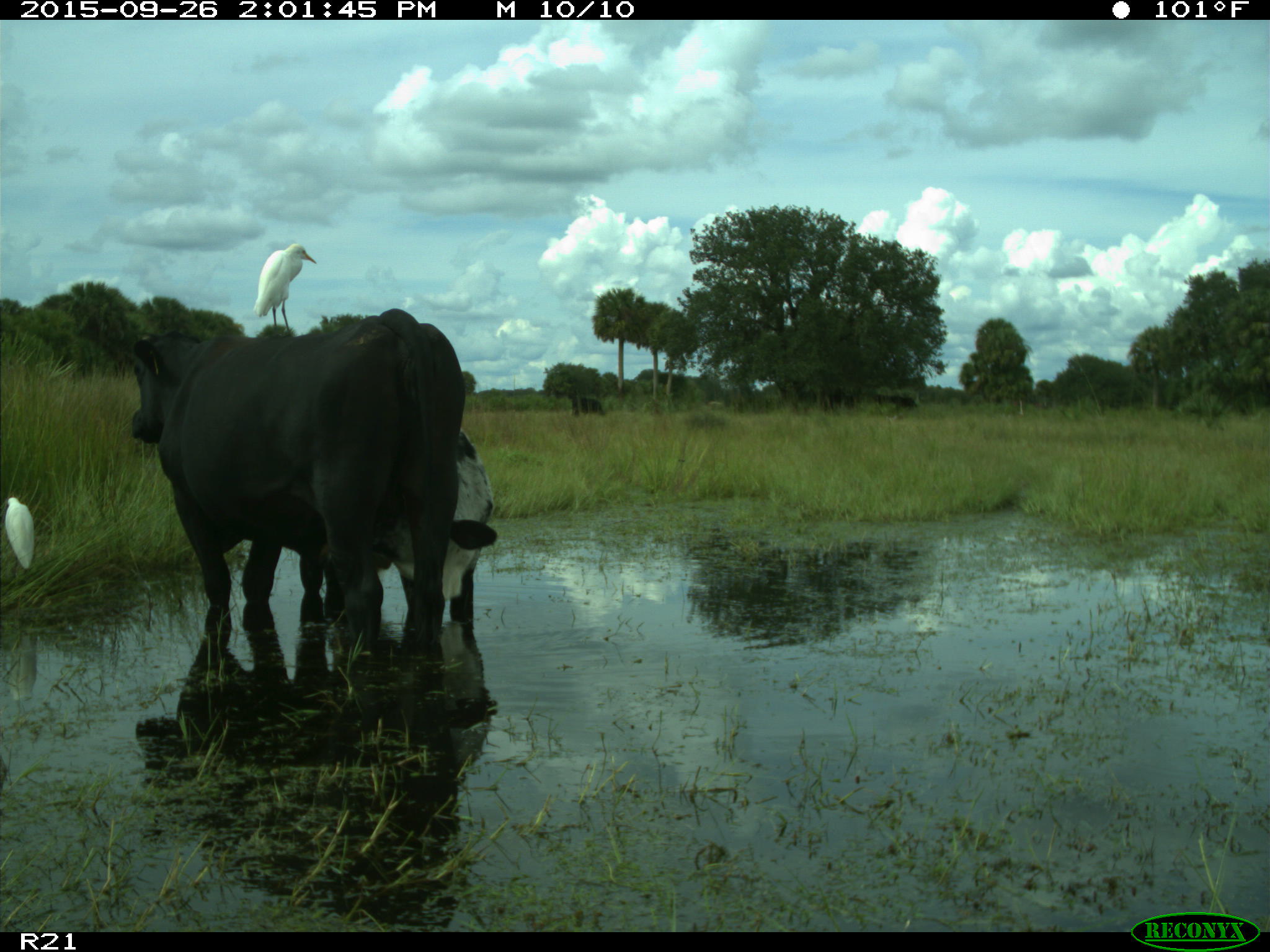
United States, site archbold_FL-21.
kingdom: Animalia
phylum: Chordata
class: Mammalia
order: Artiodactyla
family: Bovidae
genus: Bos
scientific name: Bos taurus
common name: domestic cow